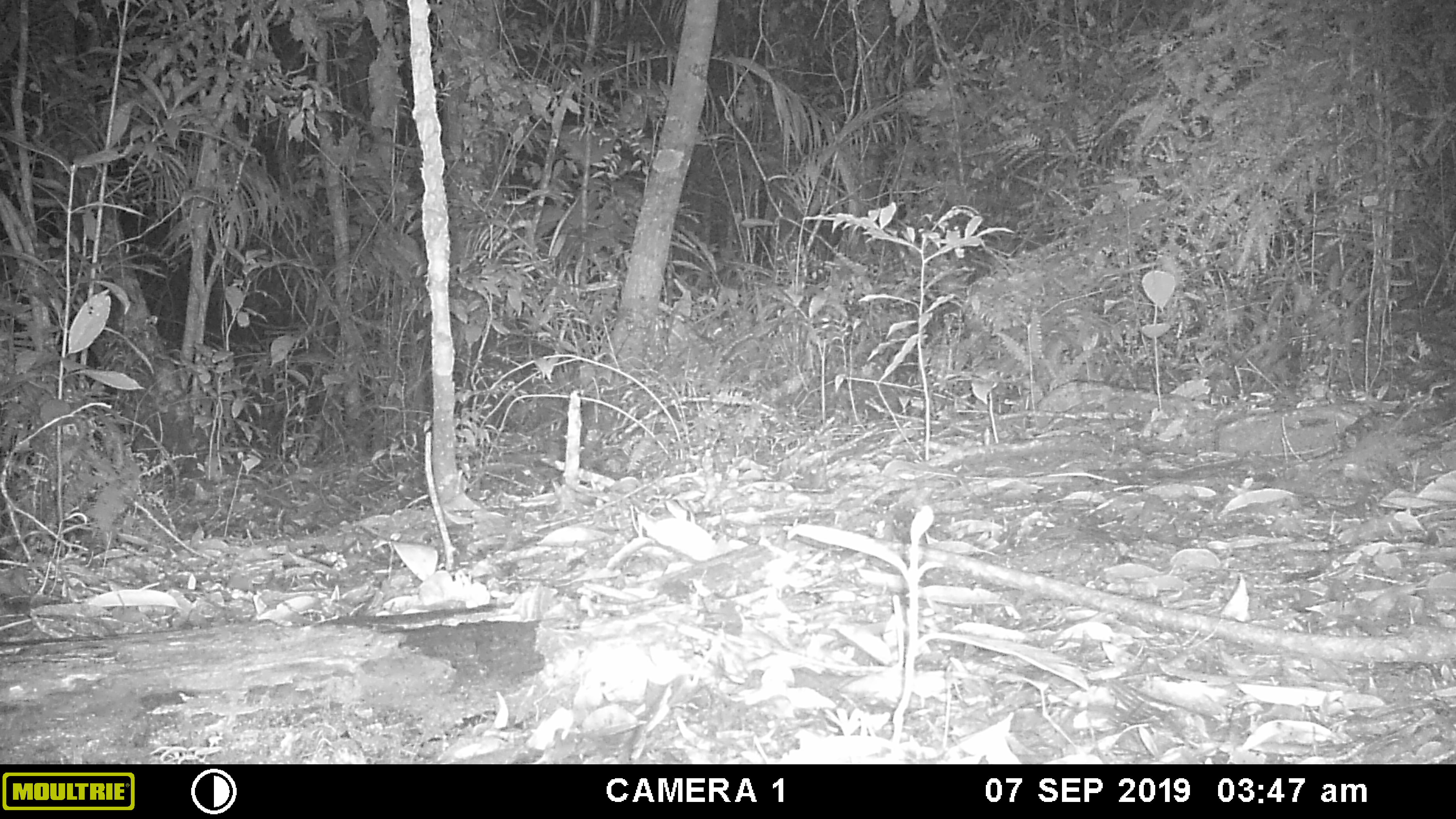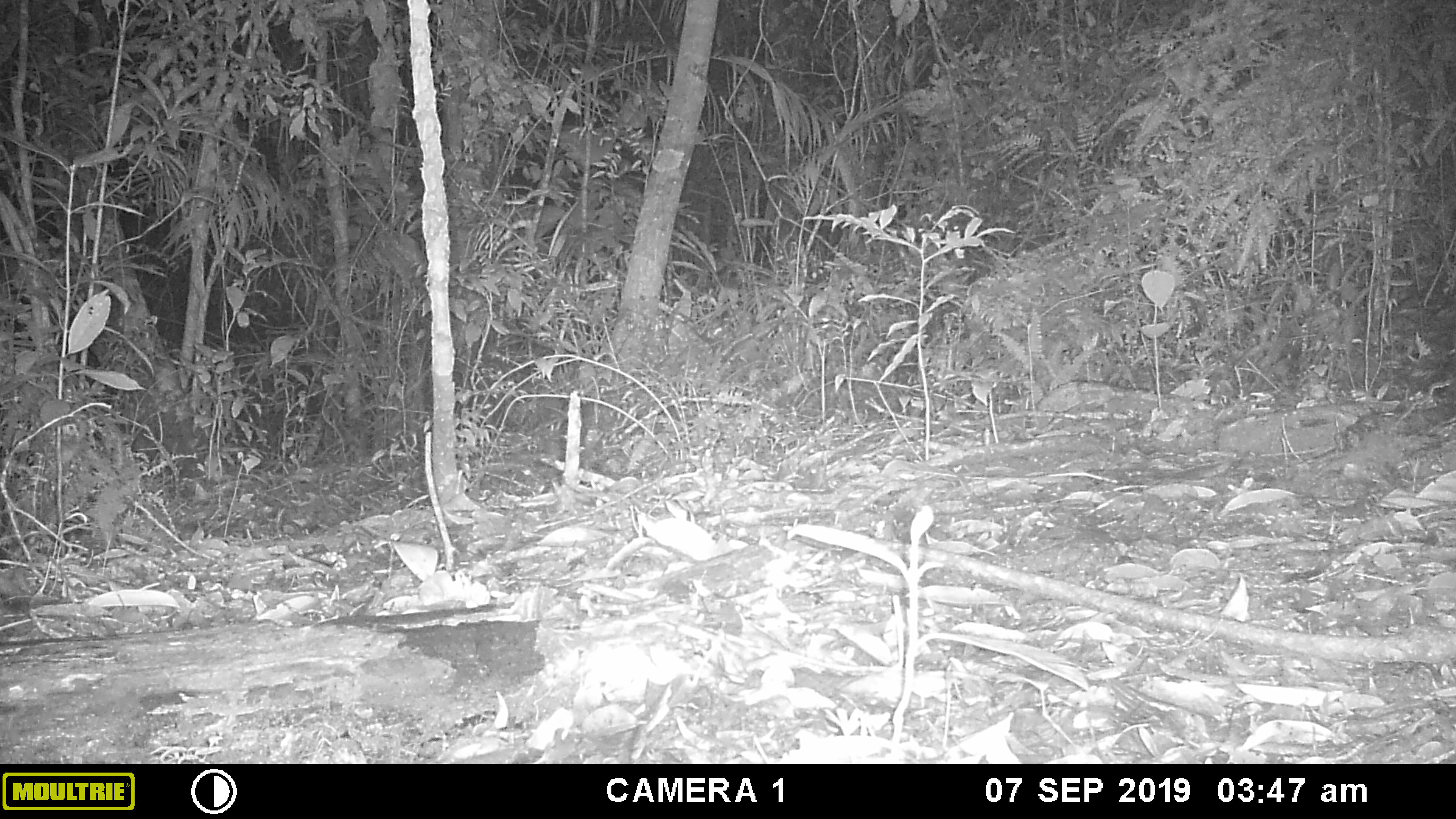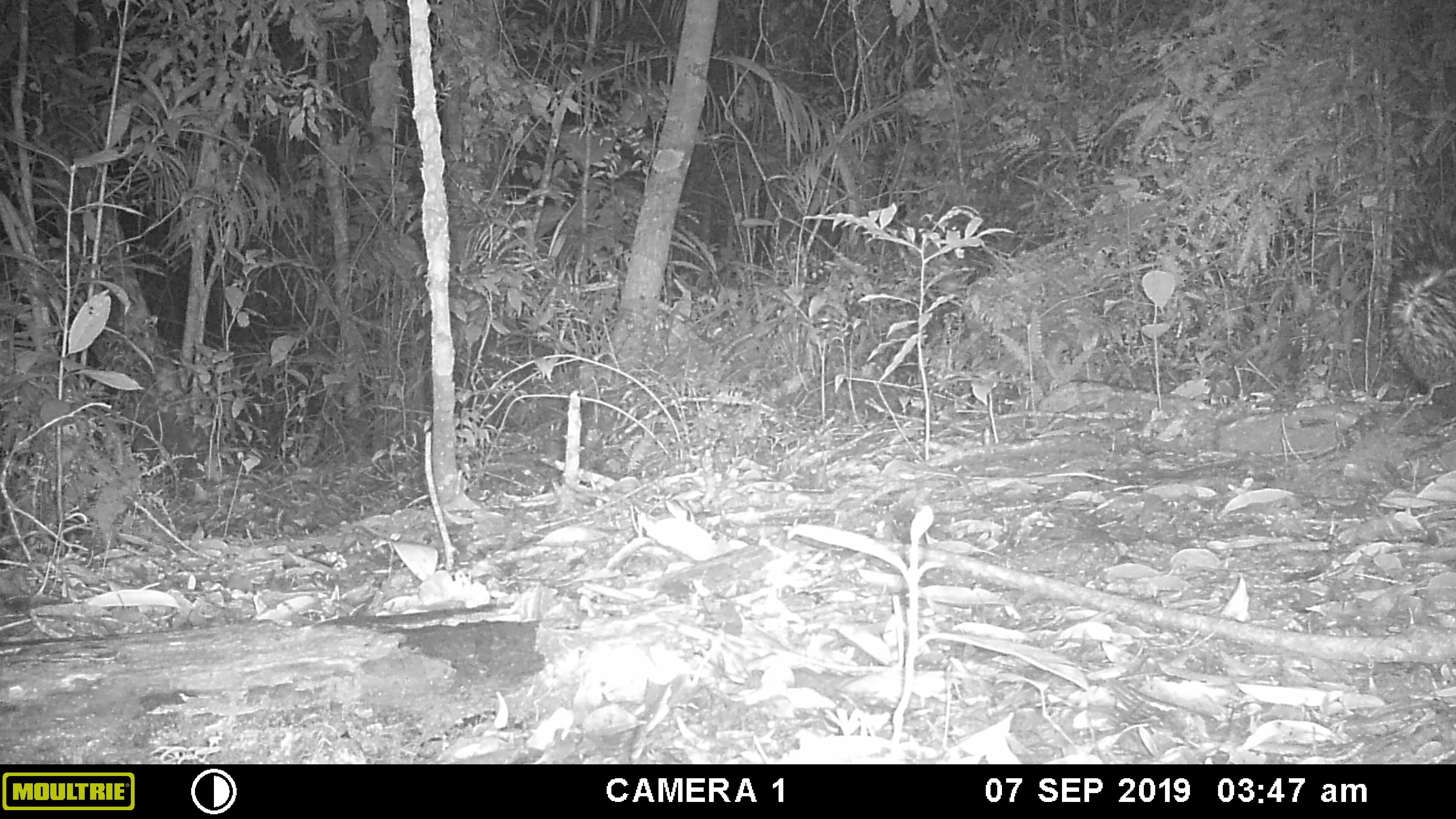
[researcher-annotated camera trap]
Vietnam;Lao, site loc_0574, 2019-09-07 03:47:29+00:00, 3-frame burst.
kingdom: Animalia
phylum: Chordata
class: Mammalia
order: Rodentia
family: Hystricidae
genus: Hystrix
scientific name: Hystrix brachyura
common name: malayan porcupine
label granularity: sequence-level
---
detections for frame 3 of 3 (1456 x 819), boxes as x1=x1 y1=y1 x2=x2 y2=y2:
malayan porcupine: x1=1383 y1=223 x2=1456 y2=409